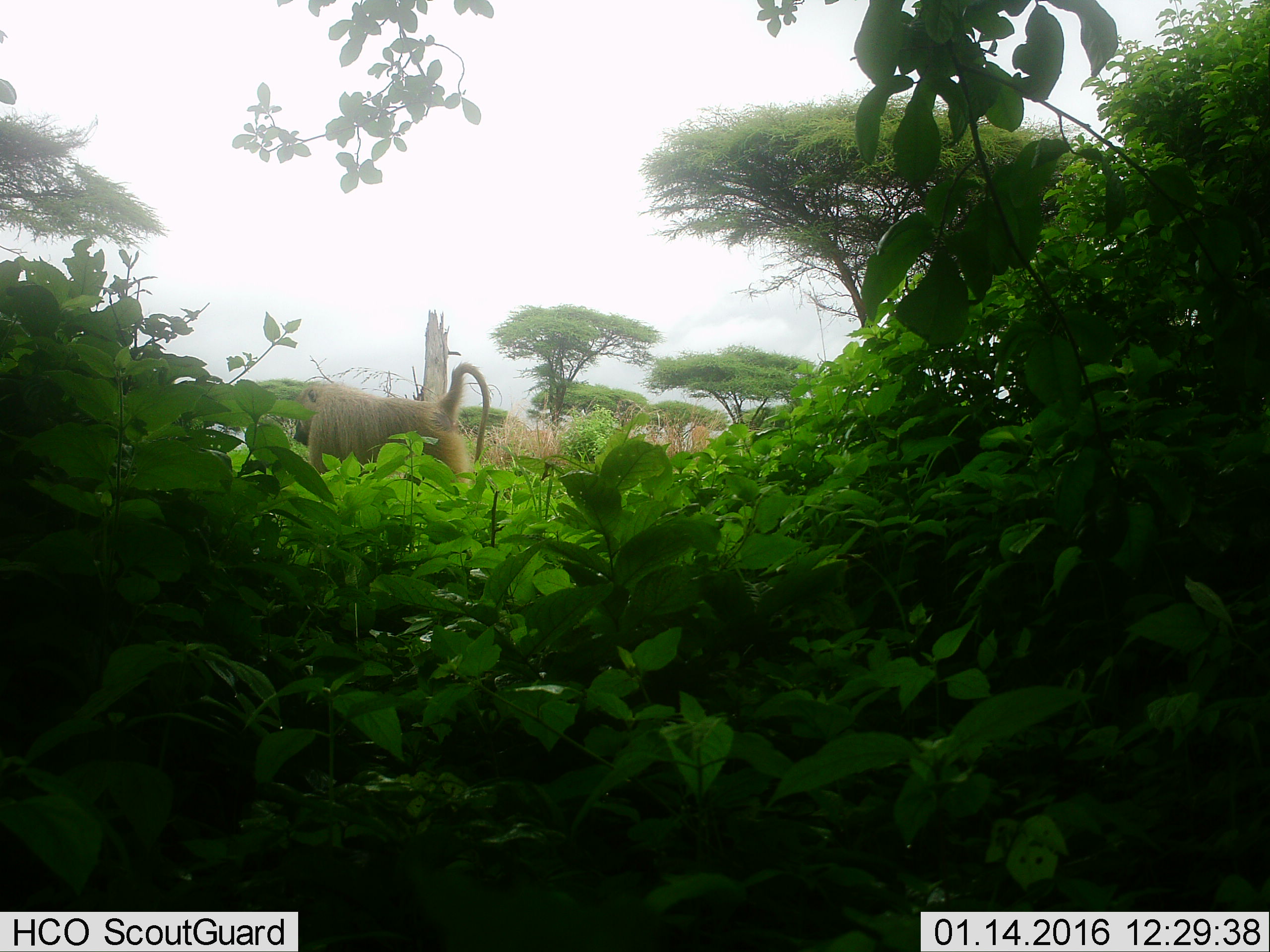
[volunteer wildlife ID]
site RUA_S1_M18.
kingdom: Animalia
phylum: Chordata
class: Mammalia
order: Primates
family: Cercopithecidae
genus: Papio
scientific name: Papio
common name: baboon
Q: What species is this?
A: Baboon (Papio).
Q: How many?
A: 1.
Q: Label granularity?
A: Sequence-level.